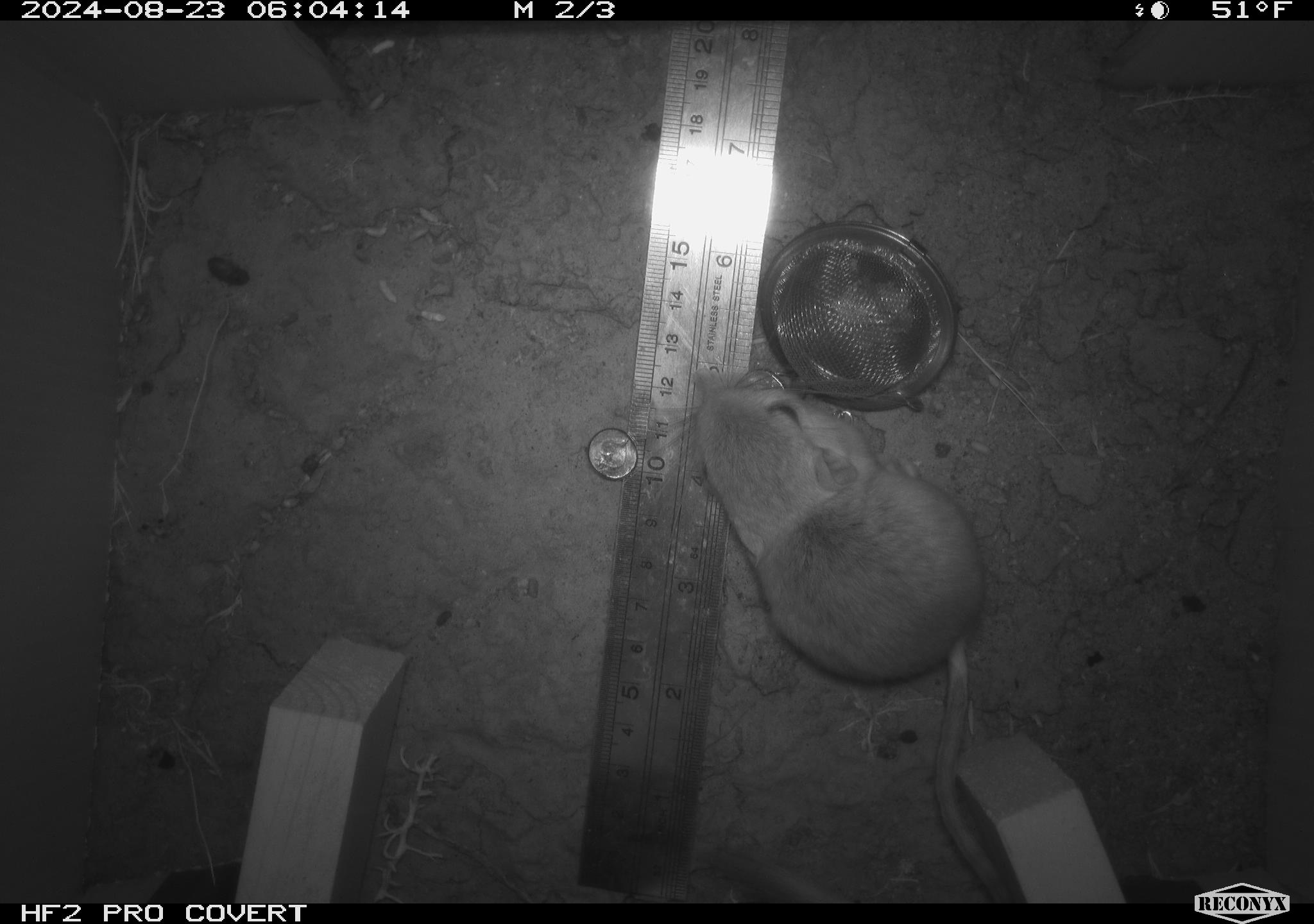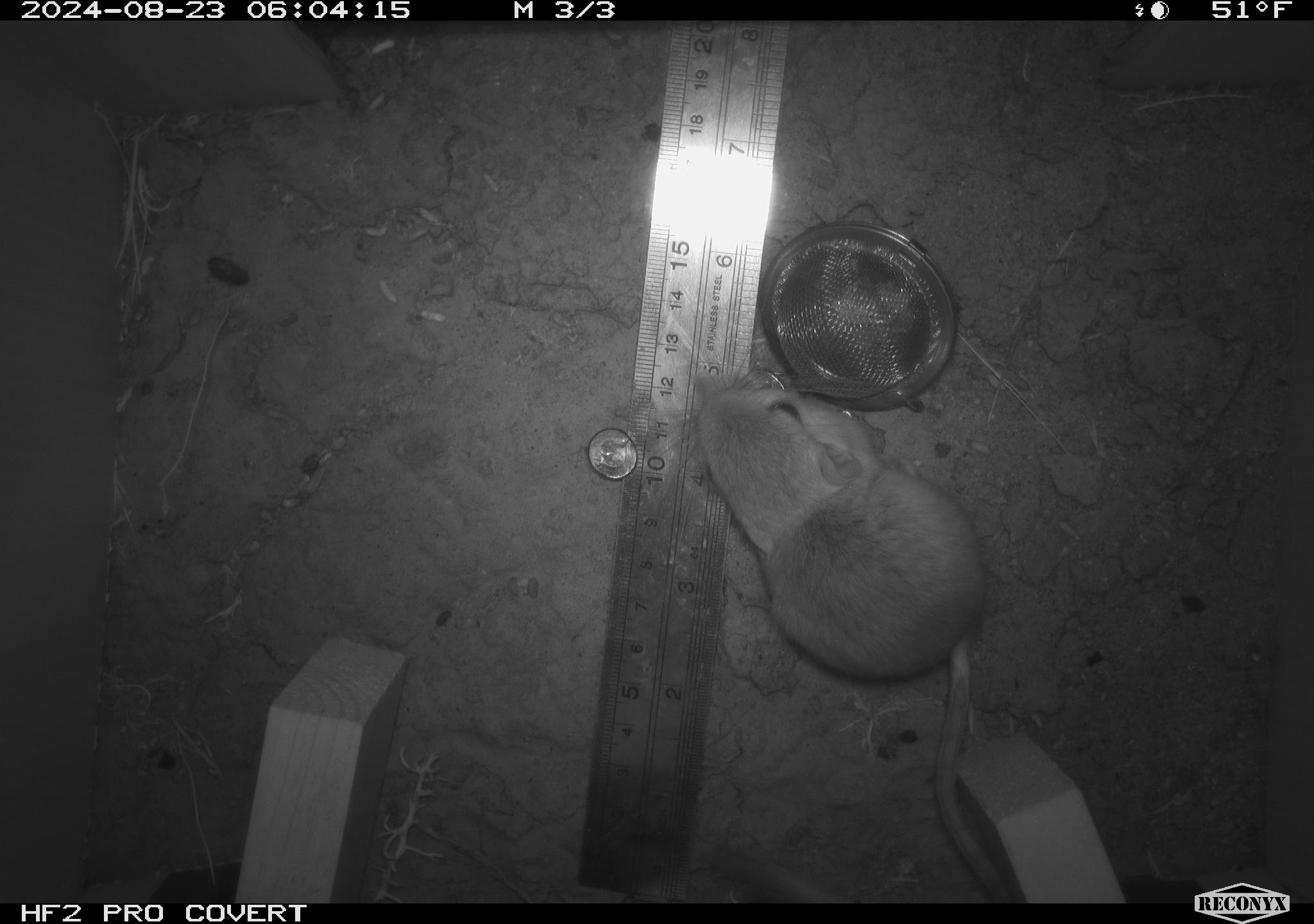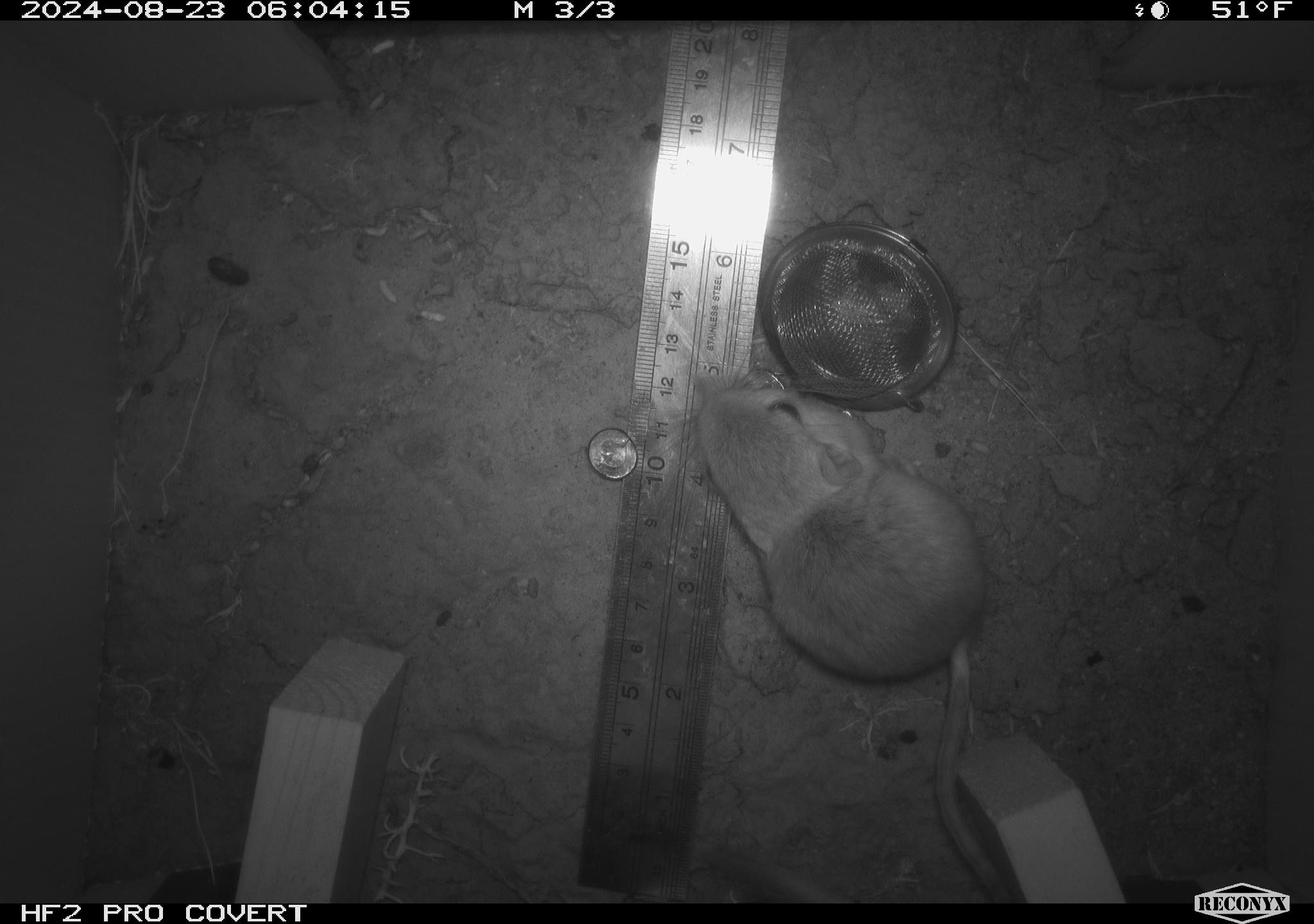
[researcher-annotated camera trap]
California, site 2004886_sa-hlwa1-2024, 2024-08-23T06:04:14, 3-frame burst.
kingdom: Animalia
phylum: Chordata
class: Mammalia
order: Rodentia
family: Heteromyidae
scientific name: Heteromyidae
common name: kangaroo rats and pocket mice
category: heteromyidae family